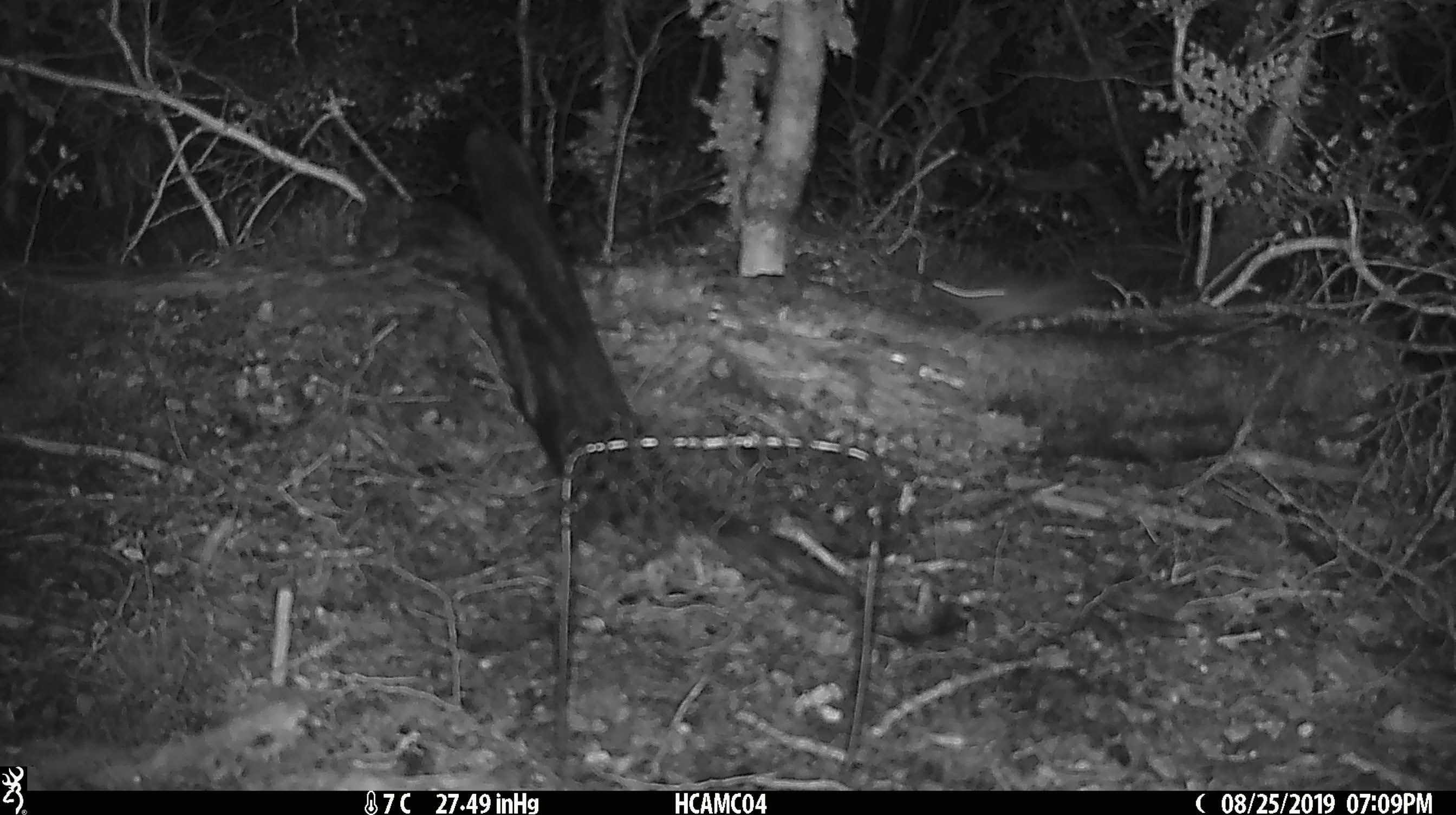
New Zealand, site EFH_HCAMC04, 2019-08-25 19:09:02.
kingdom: Animalia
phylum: Chordata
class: Mammalia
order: Rodentia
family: Muridae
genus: Mus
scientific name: Mus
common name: mouse